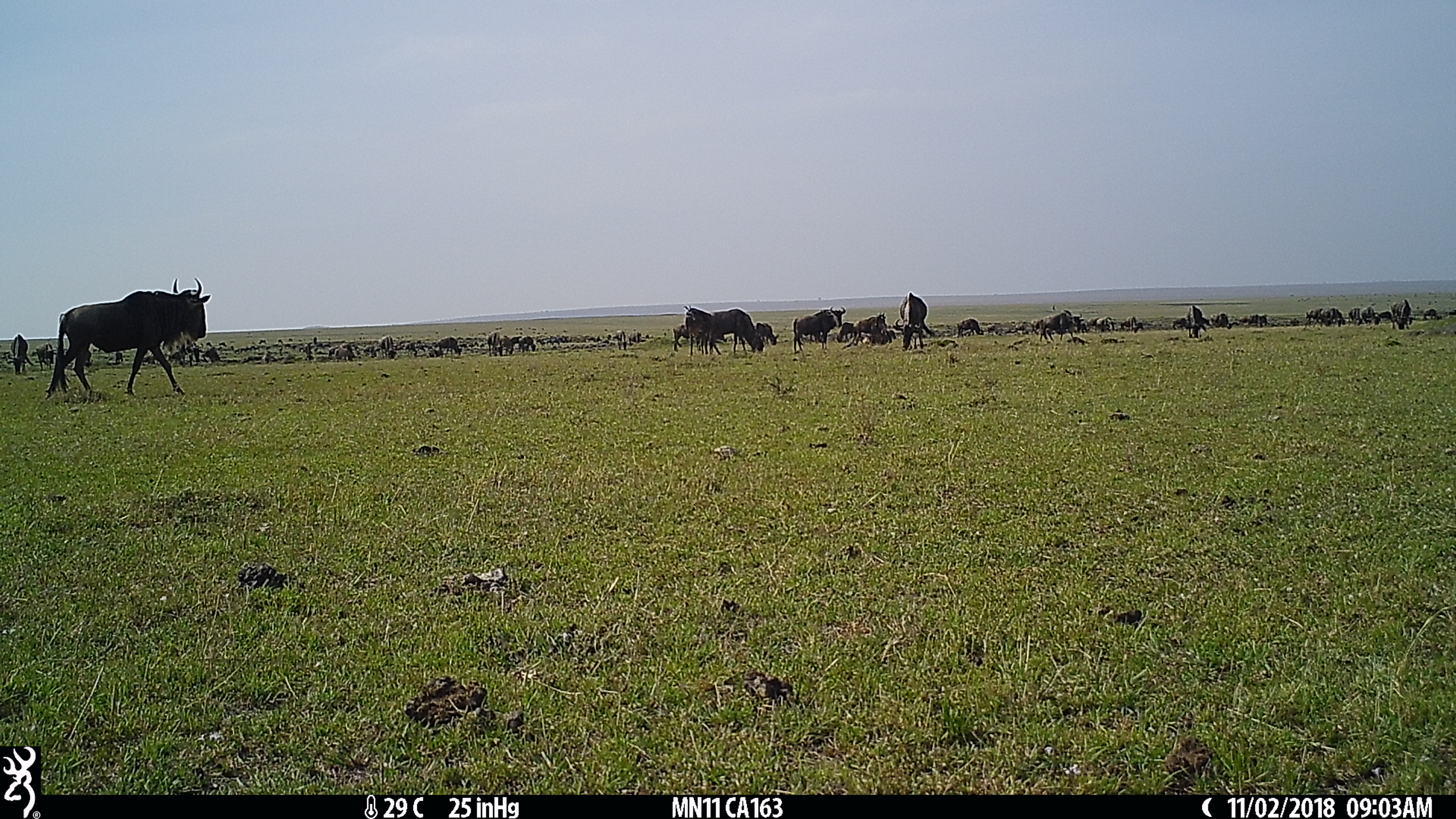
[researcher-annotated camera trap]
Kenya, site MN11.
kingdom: Animalia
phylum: Chordata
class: Mammalia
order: Artiodactyla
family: Bovidae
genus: Connochaetes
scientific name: Connochaetes taurinus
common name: blue wildebeest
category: wildebeest